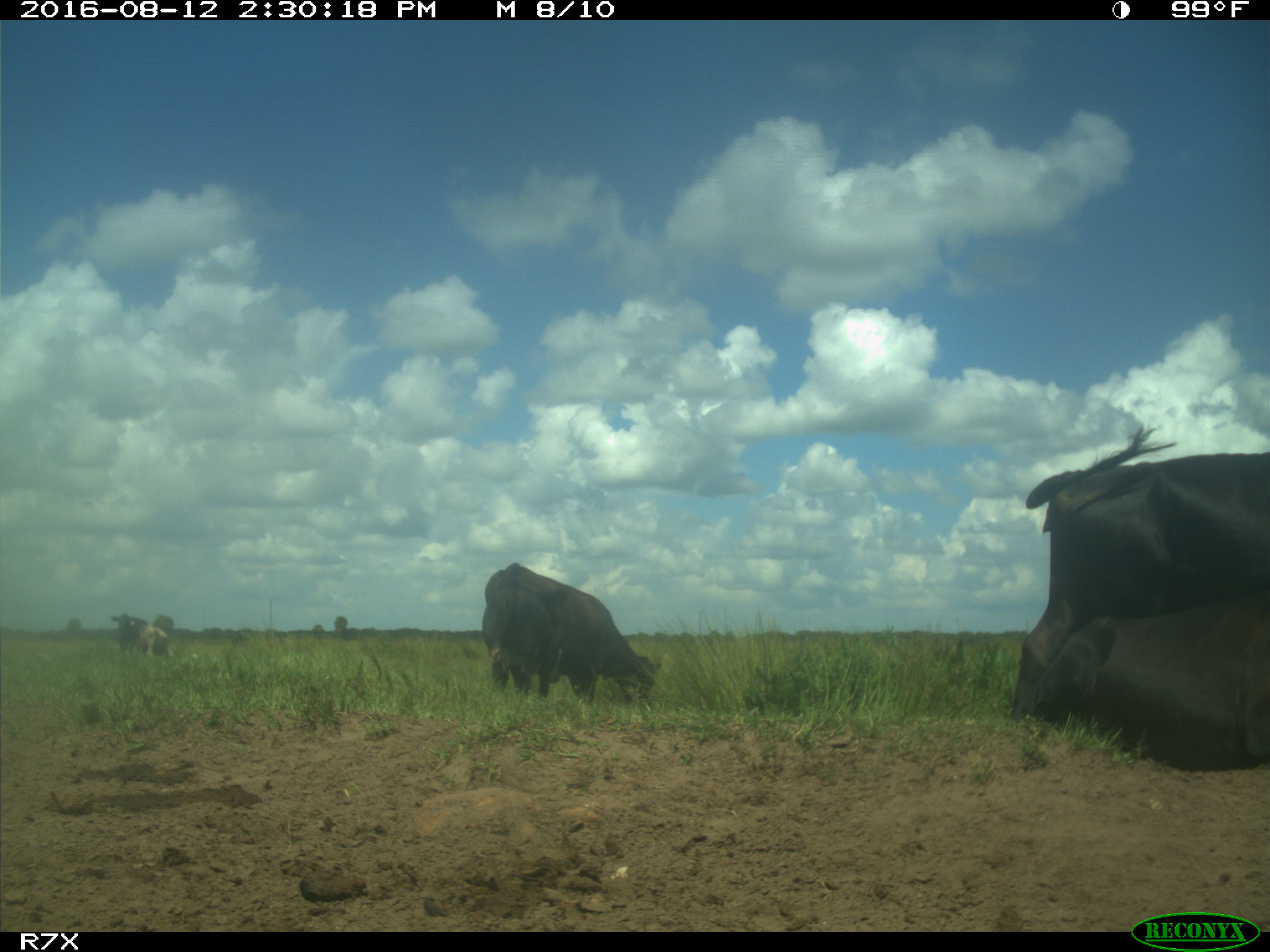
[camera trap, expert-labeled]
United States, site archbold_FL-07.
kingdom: Animalia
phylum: Chordata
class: Mammalia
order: Artiodactyla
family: Bovidae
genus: Bos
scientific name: Bos taurus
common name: domestic cow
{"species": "Bos taurus (domestic cow)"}